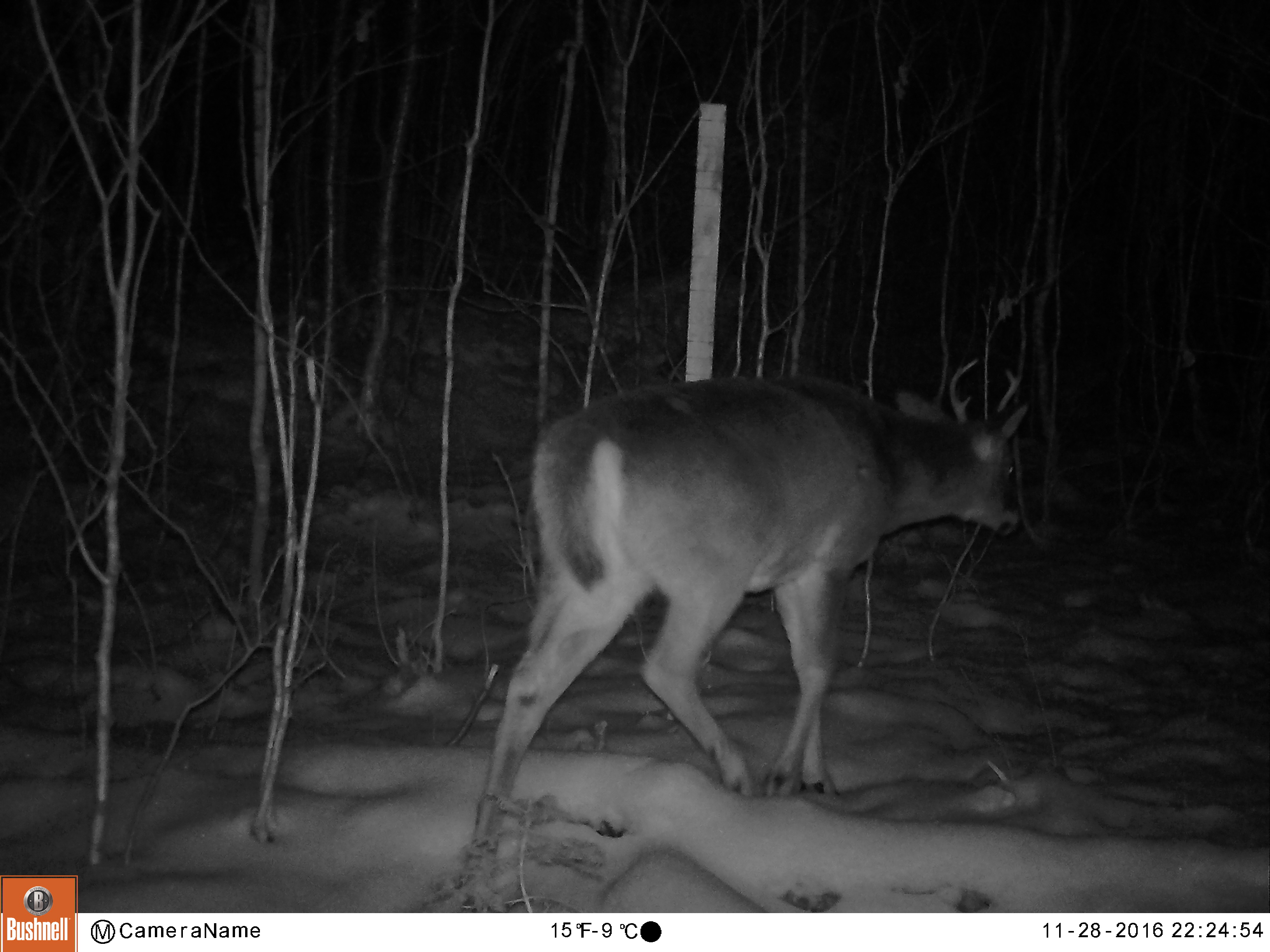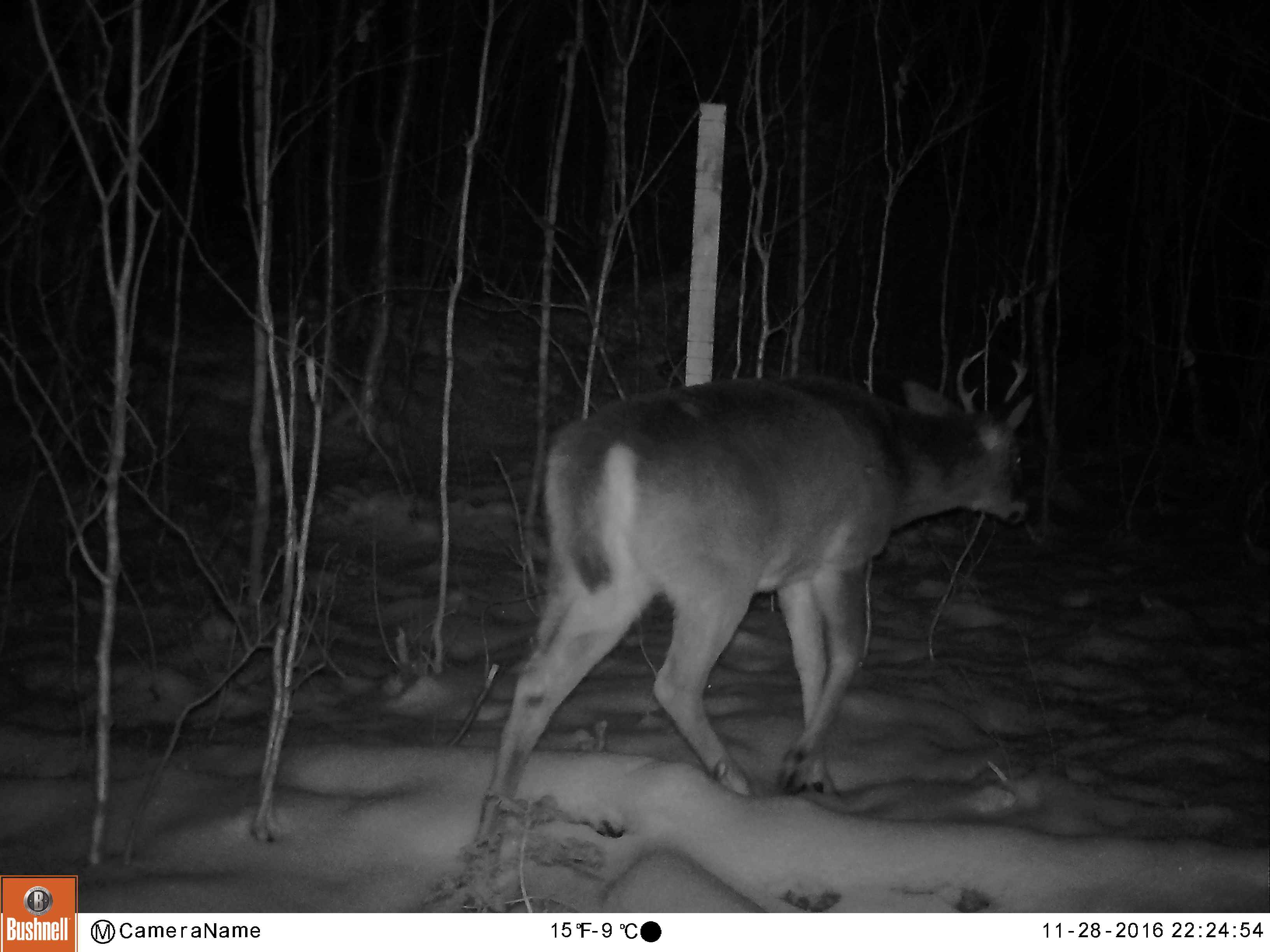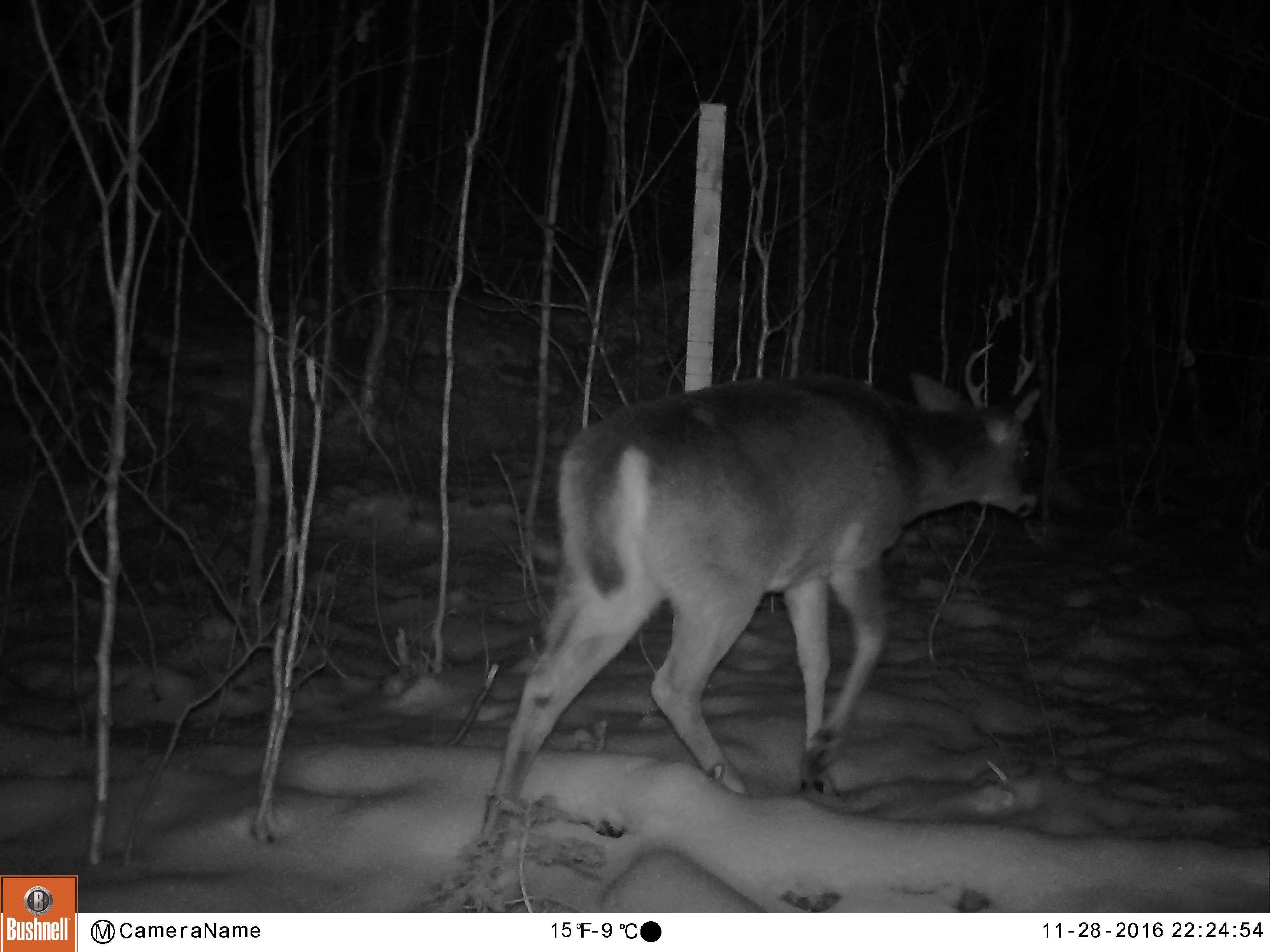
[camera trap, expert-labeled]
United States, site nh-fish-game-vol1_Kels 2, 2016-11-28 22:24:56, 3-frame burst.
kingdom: Animalia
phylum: Chordata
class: Mammalia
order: Artiodactyla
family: Cervidae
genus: Odocoileus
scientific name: Odocoileus virginianus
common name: white-tailed deer